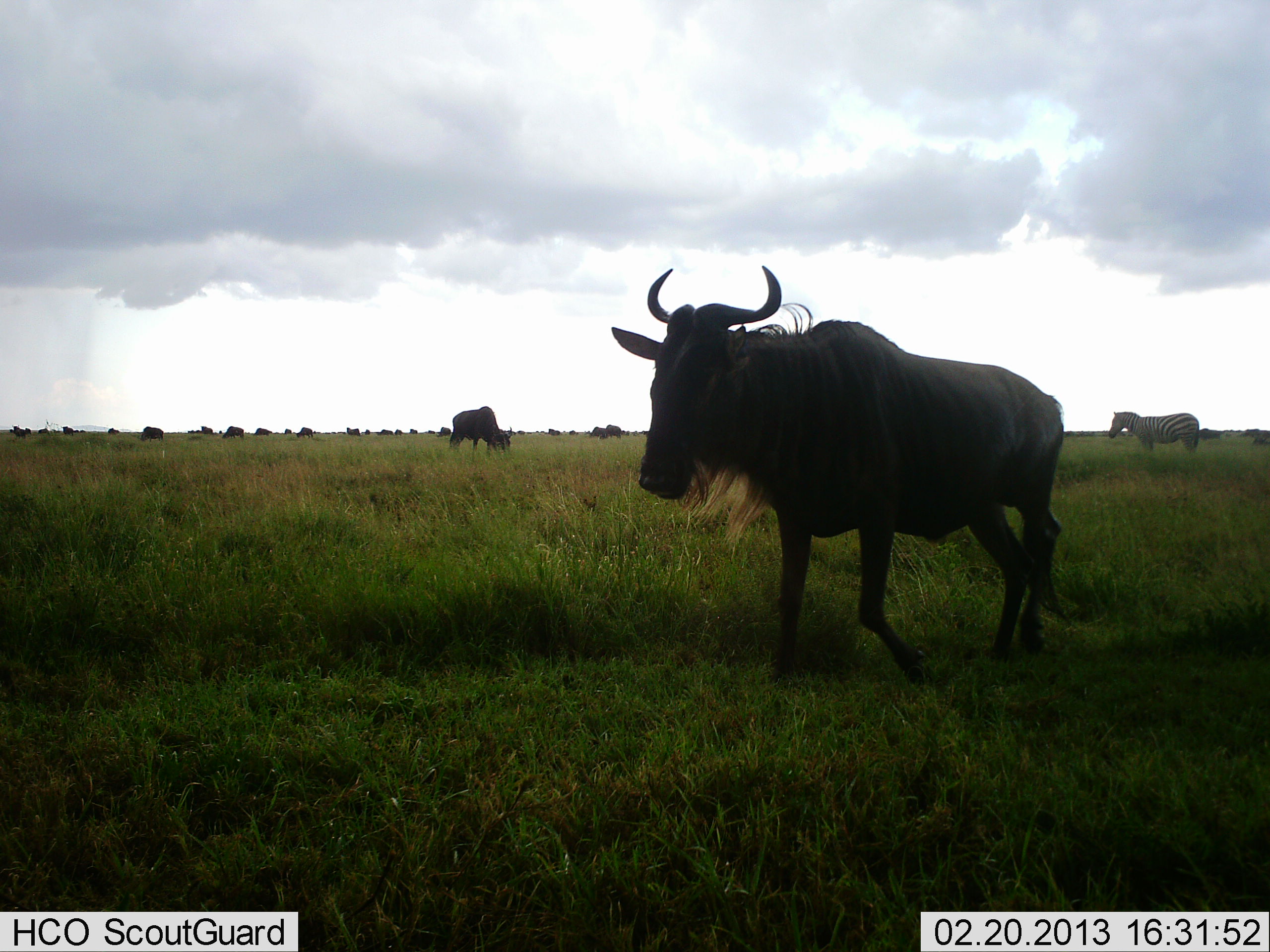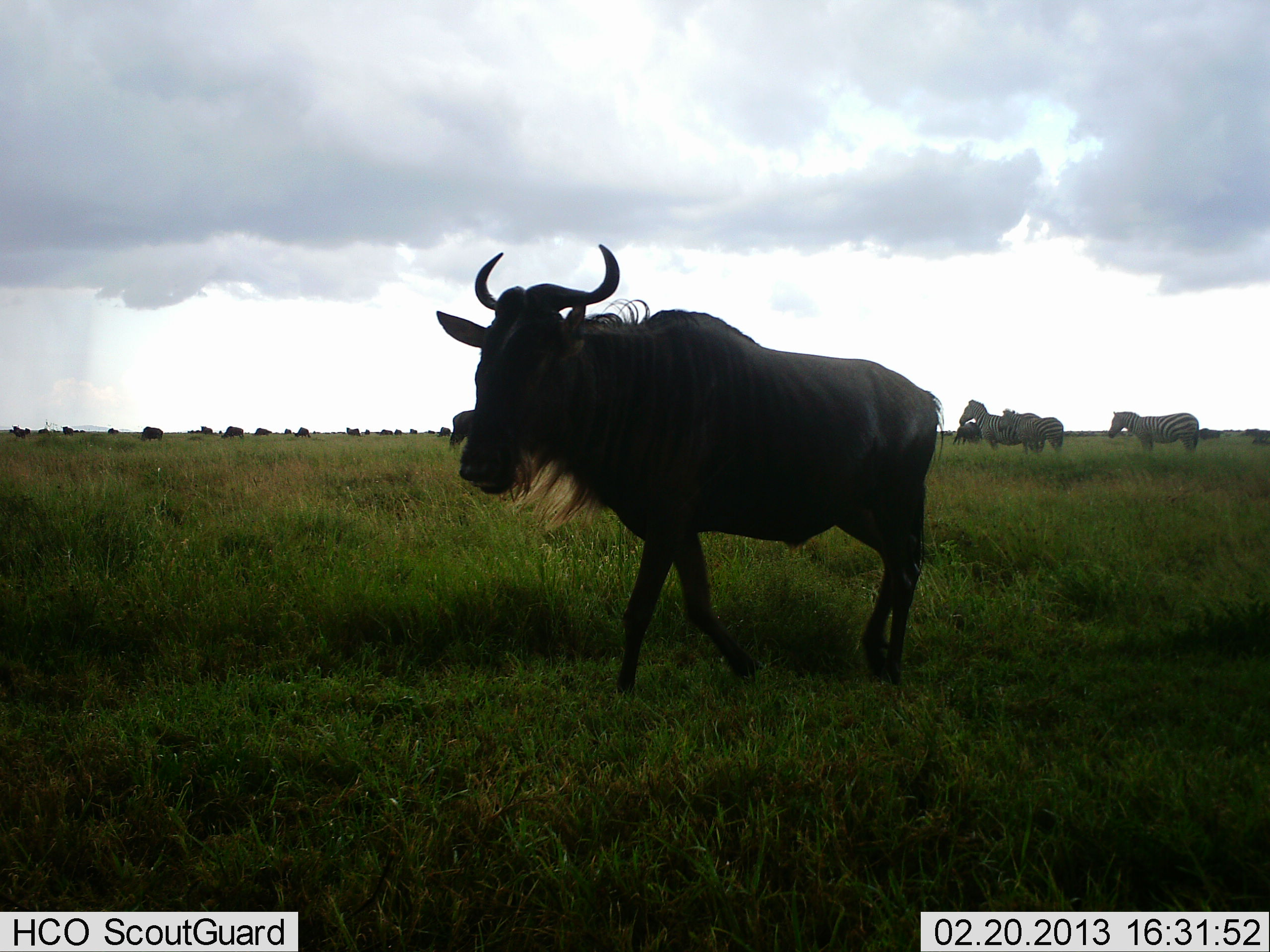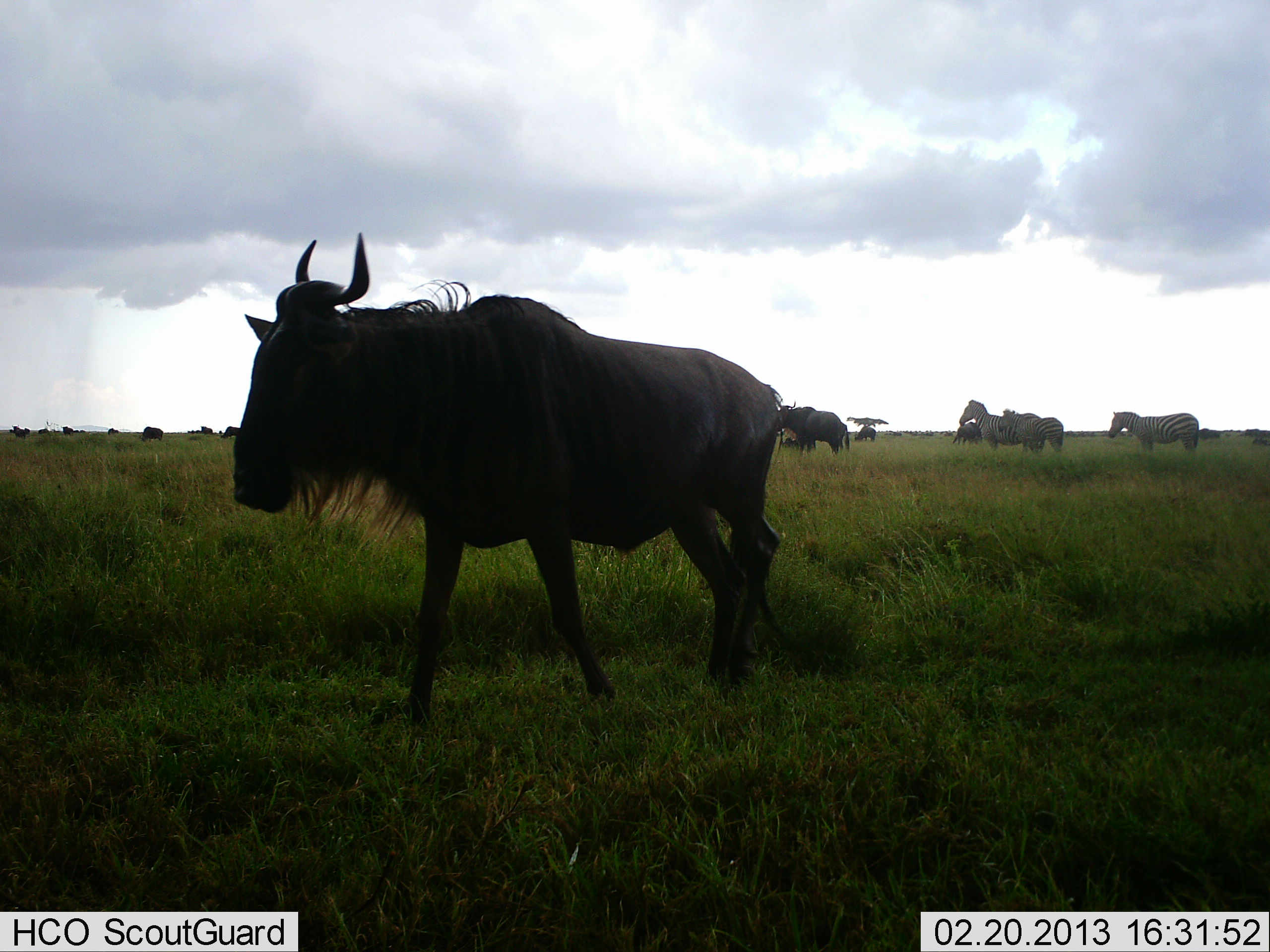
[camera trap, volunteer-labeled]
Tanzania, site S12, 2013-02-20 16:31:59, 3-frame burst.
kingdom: Animalia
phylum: Chordata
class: Mammalia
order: Artiodactyla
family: Bovidae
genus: Connochaetes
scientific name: Connochaetes taurinus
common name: blue wildebeest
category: wildebeest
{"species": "wildebeest (blue wildebeest) (Connochaetes taurinus)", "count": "11-50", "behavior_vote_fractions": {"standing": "48%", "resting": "4%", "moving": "96%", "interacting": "4%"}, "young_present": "0%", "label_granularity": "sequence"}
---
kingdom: Animalia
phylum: Chordata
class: Mammalia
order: Perissodactyla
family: Equidae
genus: Equus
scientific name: Equus quagga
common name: plains zebra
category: zebra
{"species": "zebra (plains zebra) (Equus quagga)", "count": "3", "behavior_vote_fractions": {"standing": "96%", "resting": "4%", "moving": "4%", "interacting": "4%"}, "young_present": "4%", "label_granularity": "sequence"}